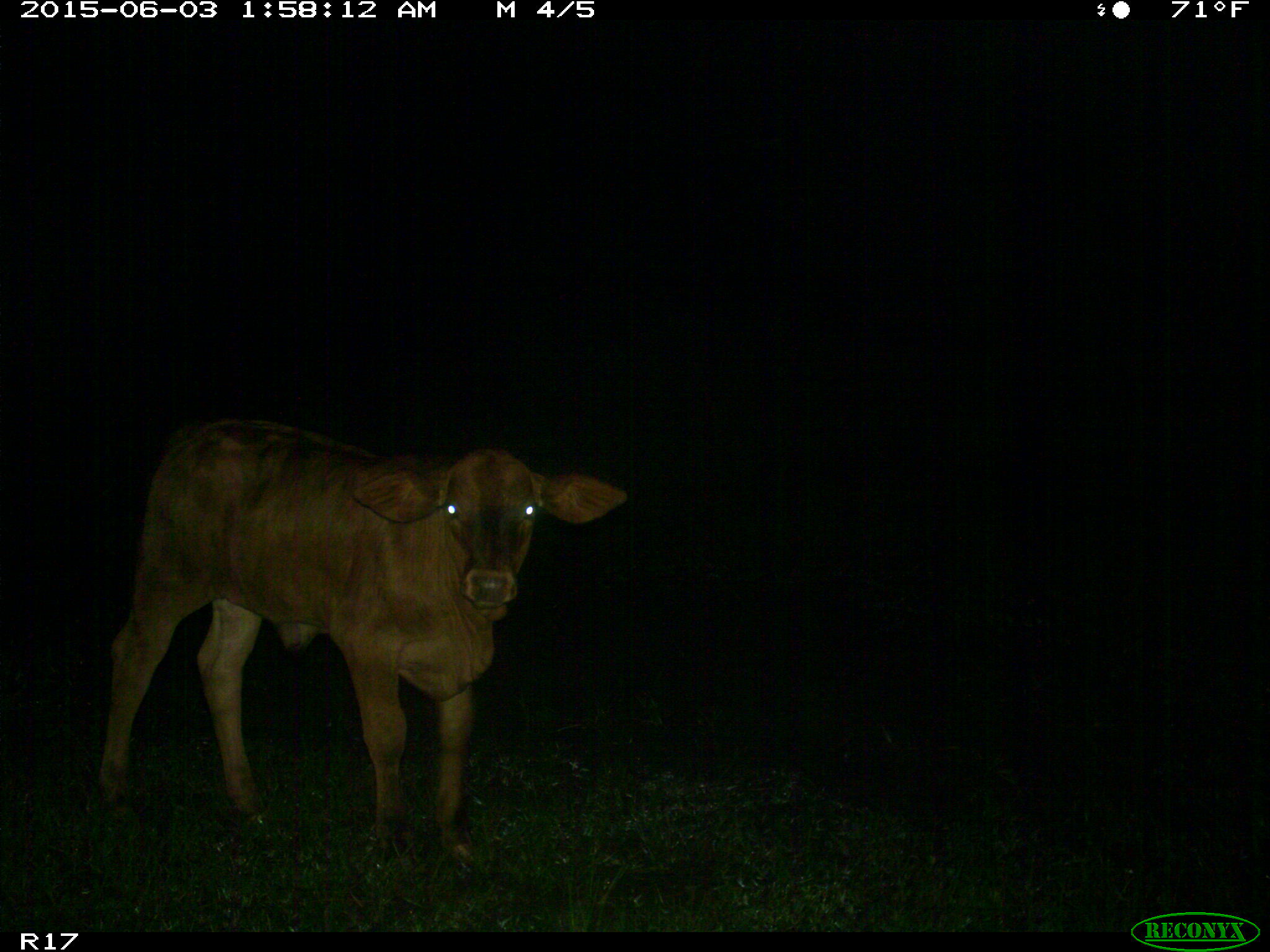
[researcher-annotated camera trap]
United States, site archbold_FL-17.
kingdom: Animalia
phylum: Chordata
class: Mammalia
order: Artiodactyla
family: Bovidae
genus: Bos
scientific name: Bos taurus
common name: domestic cow